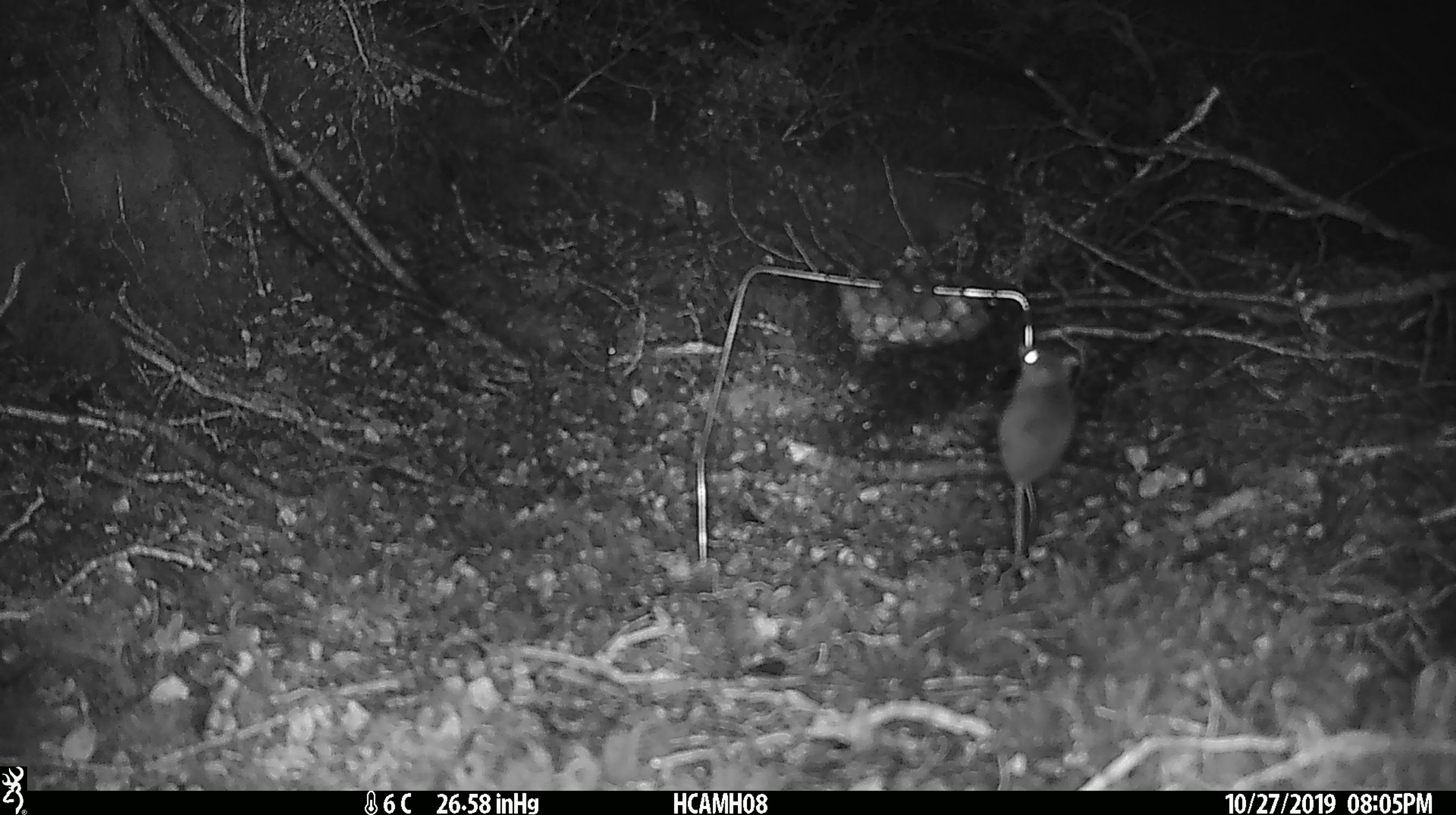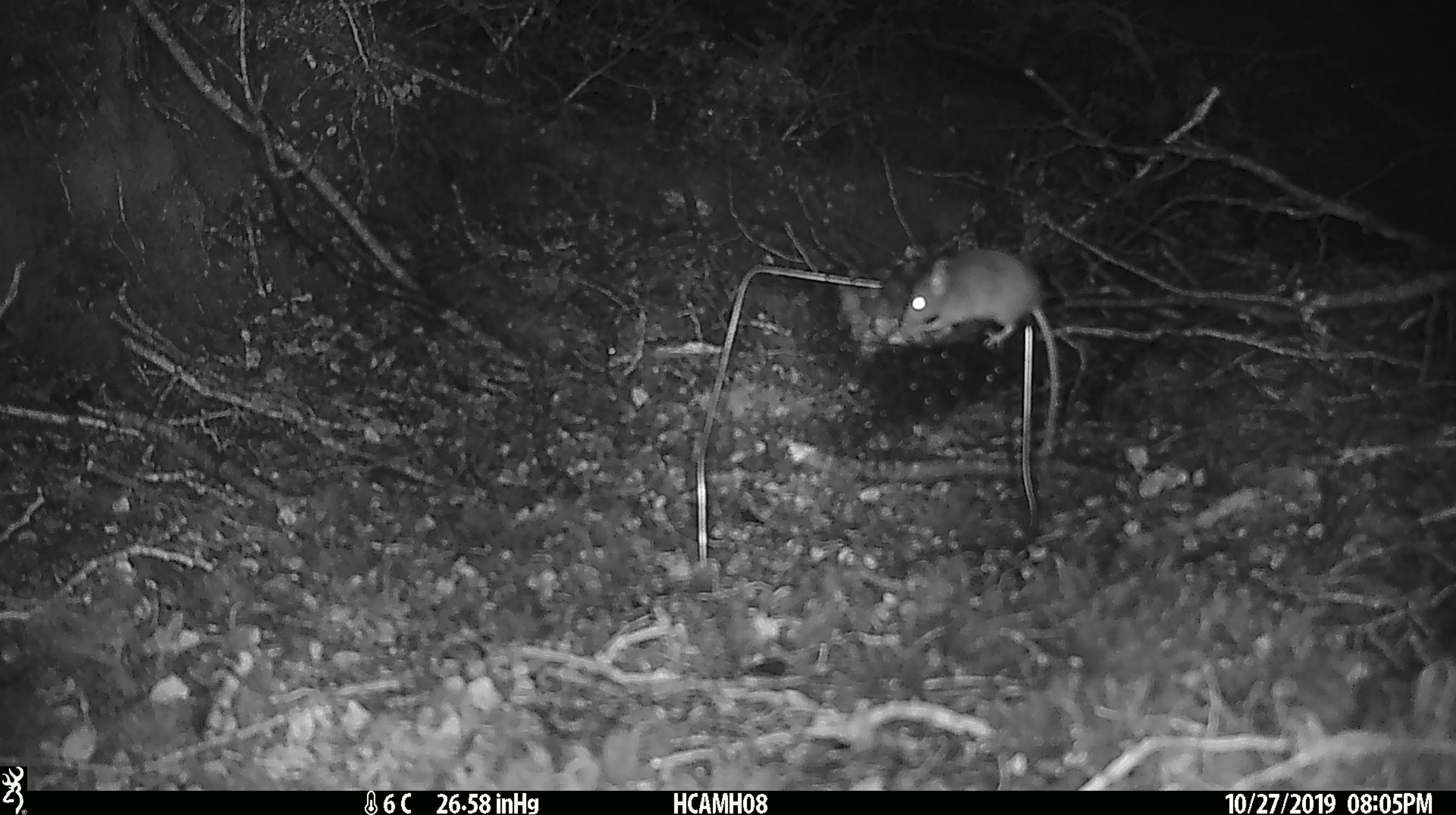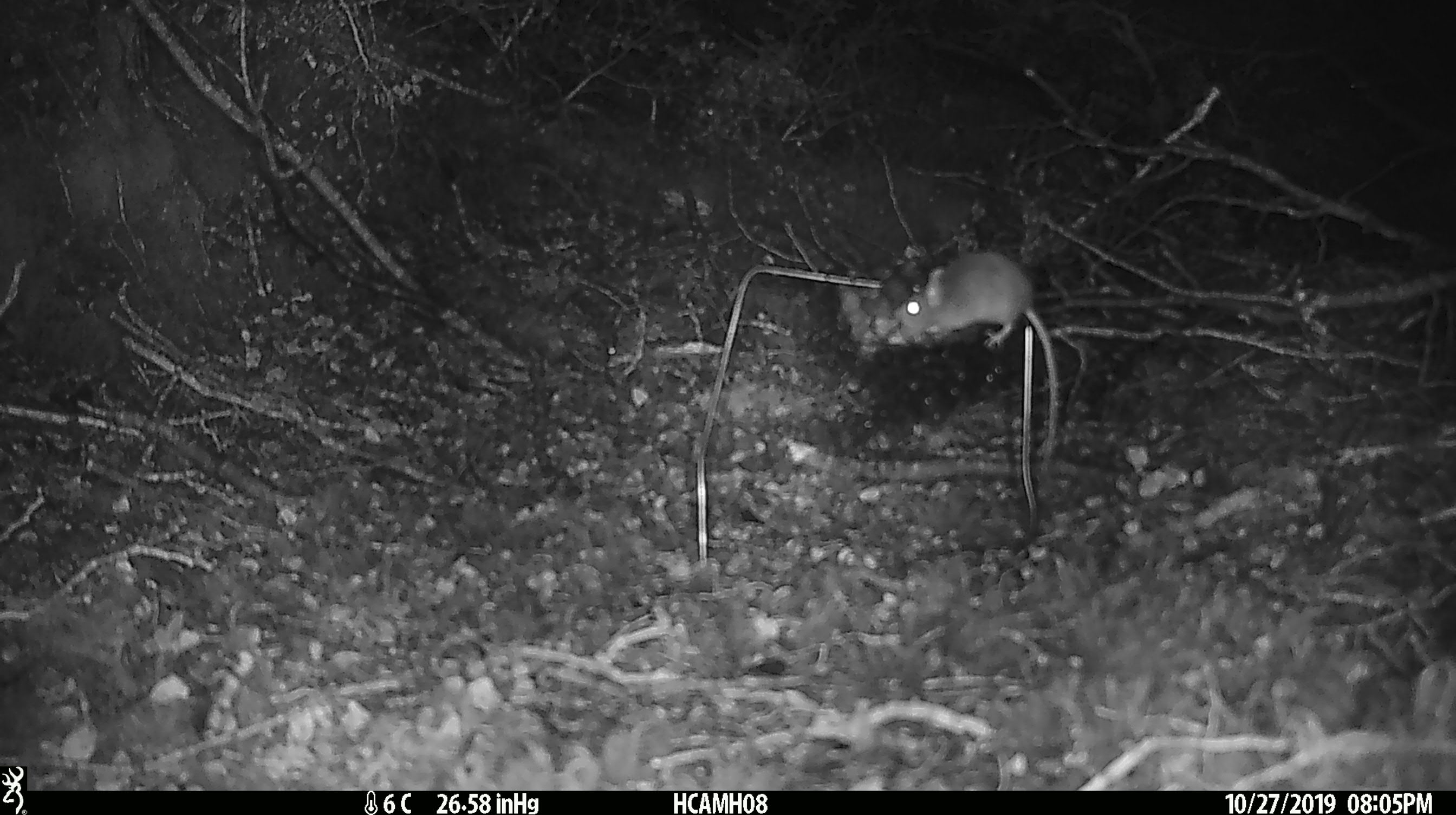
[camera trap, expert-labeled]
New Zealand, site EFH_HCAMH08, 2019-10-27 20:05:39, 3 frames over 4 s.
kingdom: Animalia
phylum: Chordata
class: Mammalia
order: Rodentia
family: Muridae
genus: Mus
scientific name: Mus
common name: mouse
Mouse (Mus).